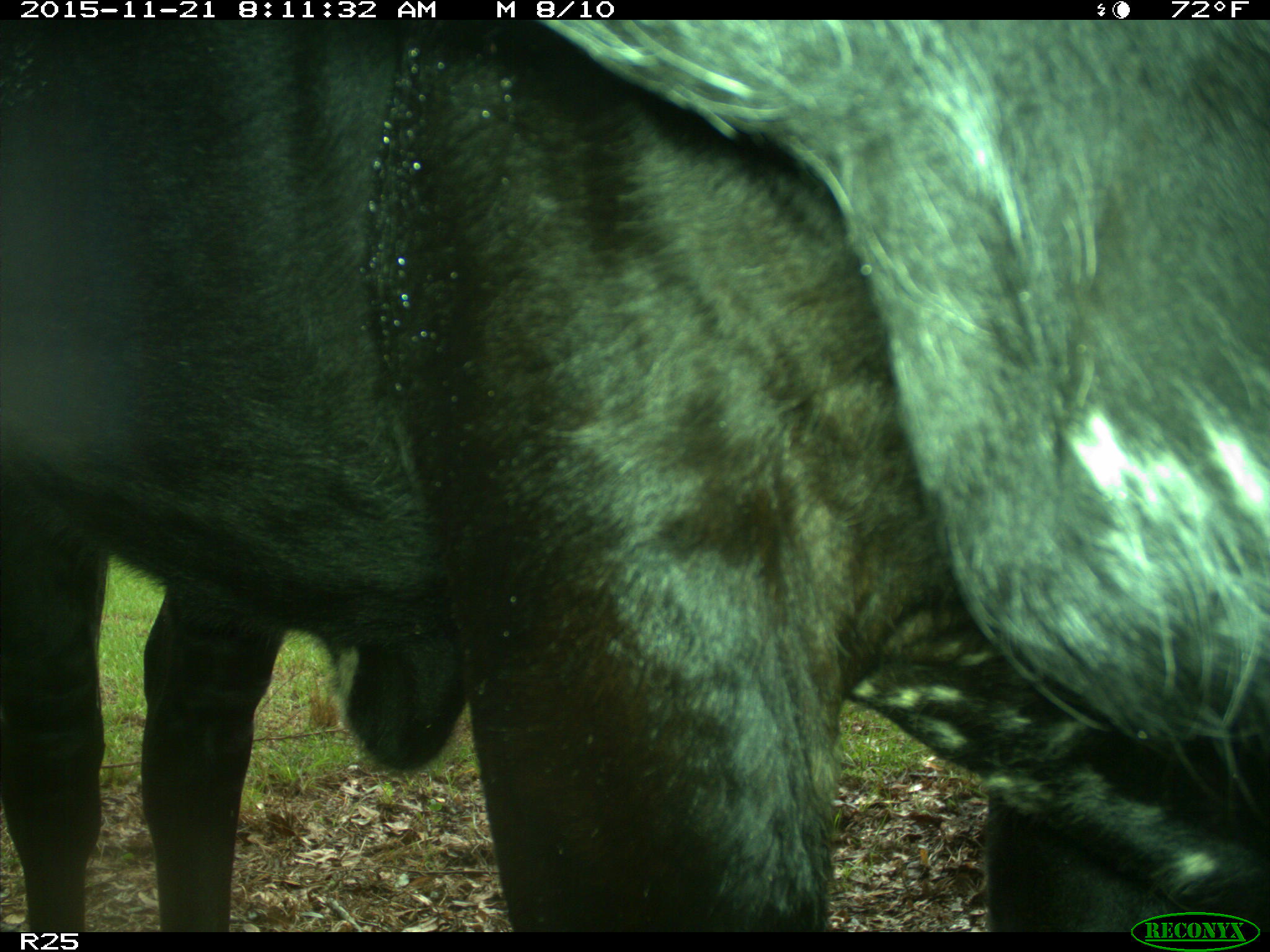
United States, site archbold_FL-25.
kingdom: Animalia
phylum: Chordata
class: Mammalia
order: Artiodactyla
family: Bovidae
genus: Bos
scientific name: Bos taurus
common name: domestic cow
Bos taurus (domestic cow).